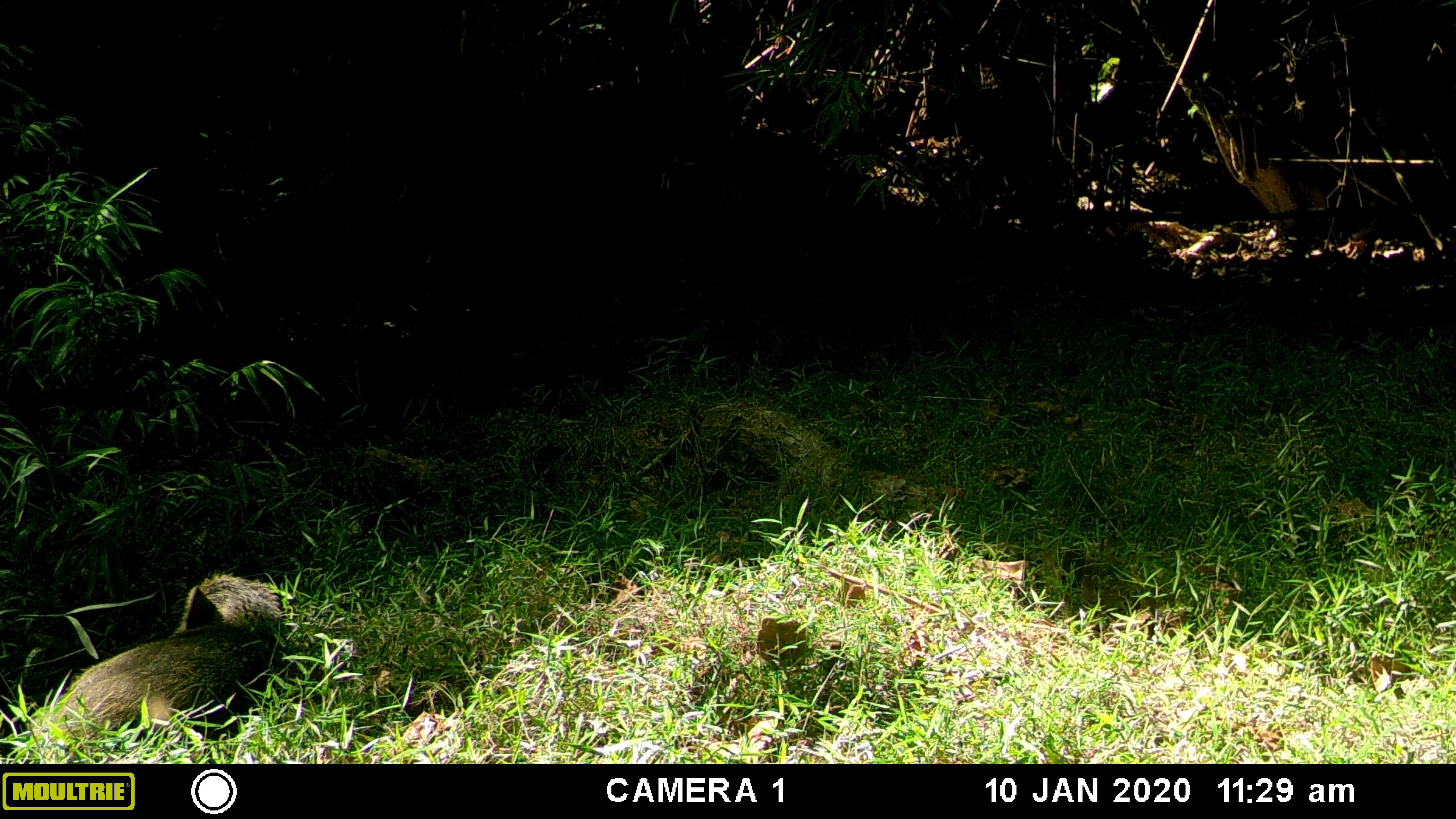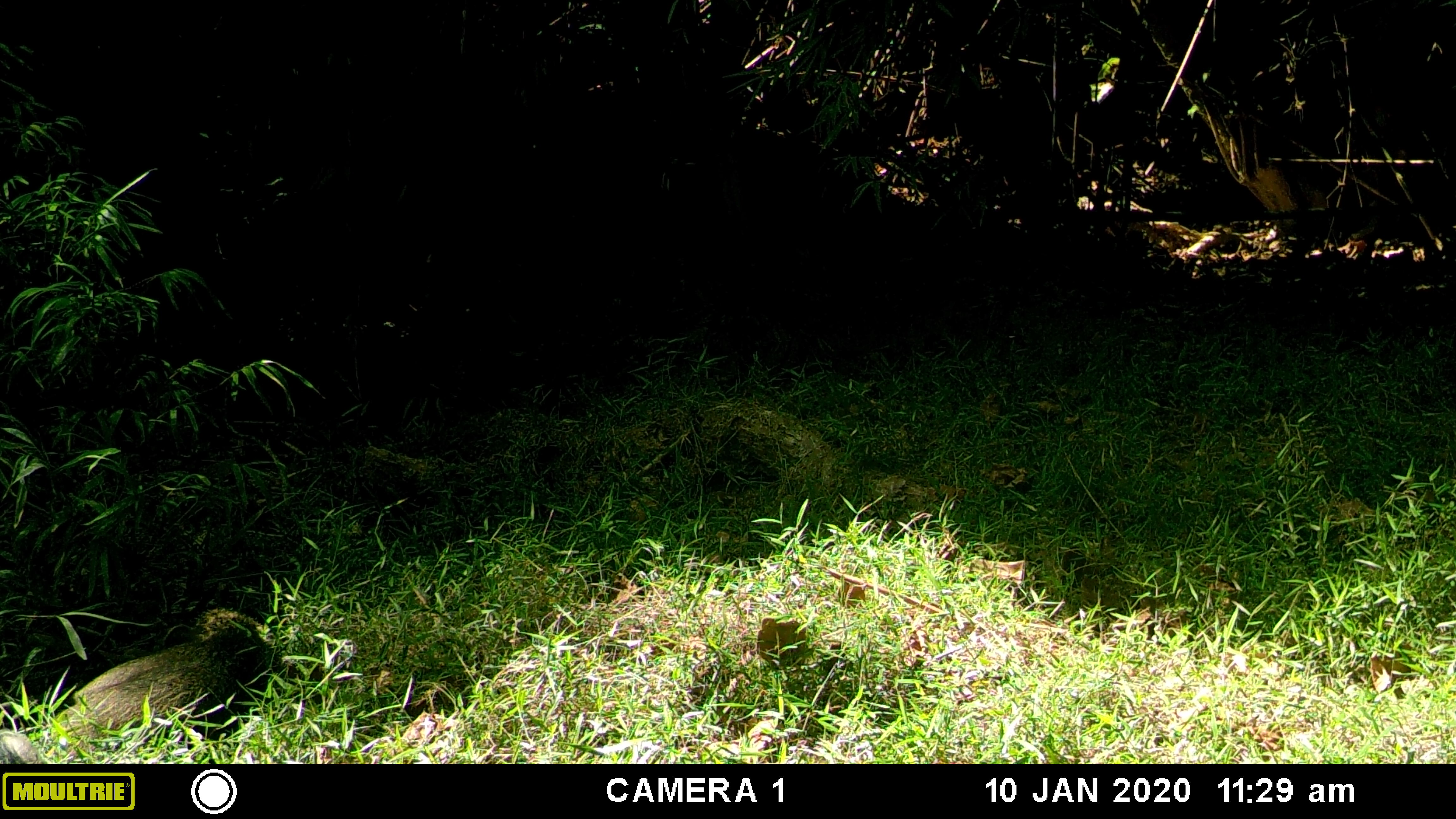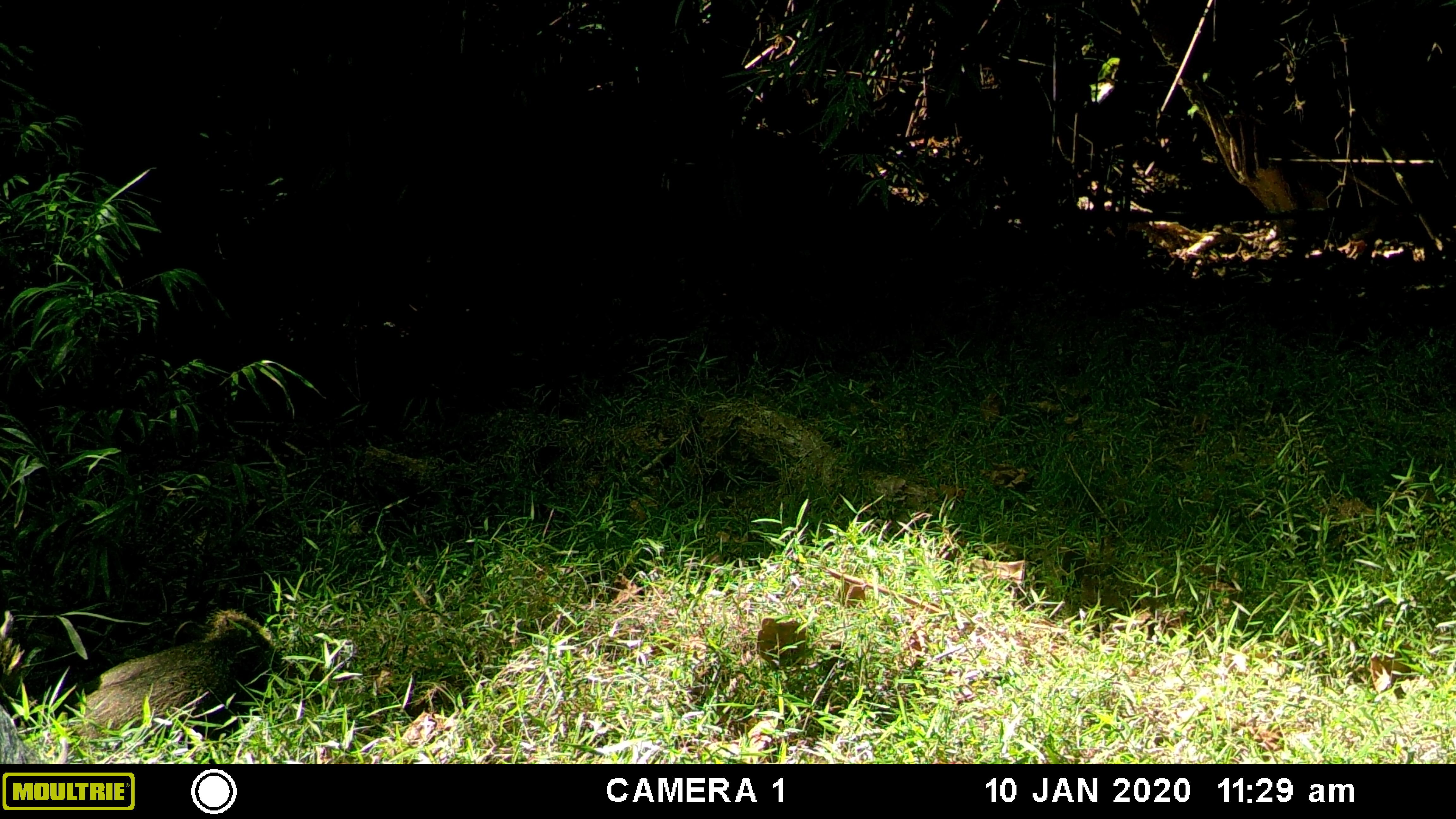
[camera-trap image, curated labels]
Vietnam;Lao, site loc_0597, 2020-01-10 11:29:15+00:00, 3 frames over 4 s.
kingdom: Animalia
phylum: Chordata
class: Mammalia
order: Artiodactyla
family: Suidae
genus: Sus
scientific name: Sus scrofa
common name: eurasian wild pig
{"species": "eurasian wild pig (Sus scrofa)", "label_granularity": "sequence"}